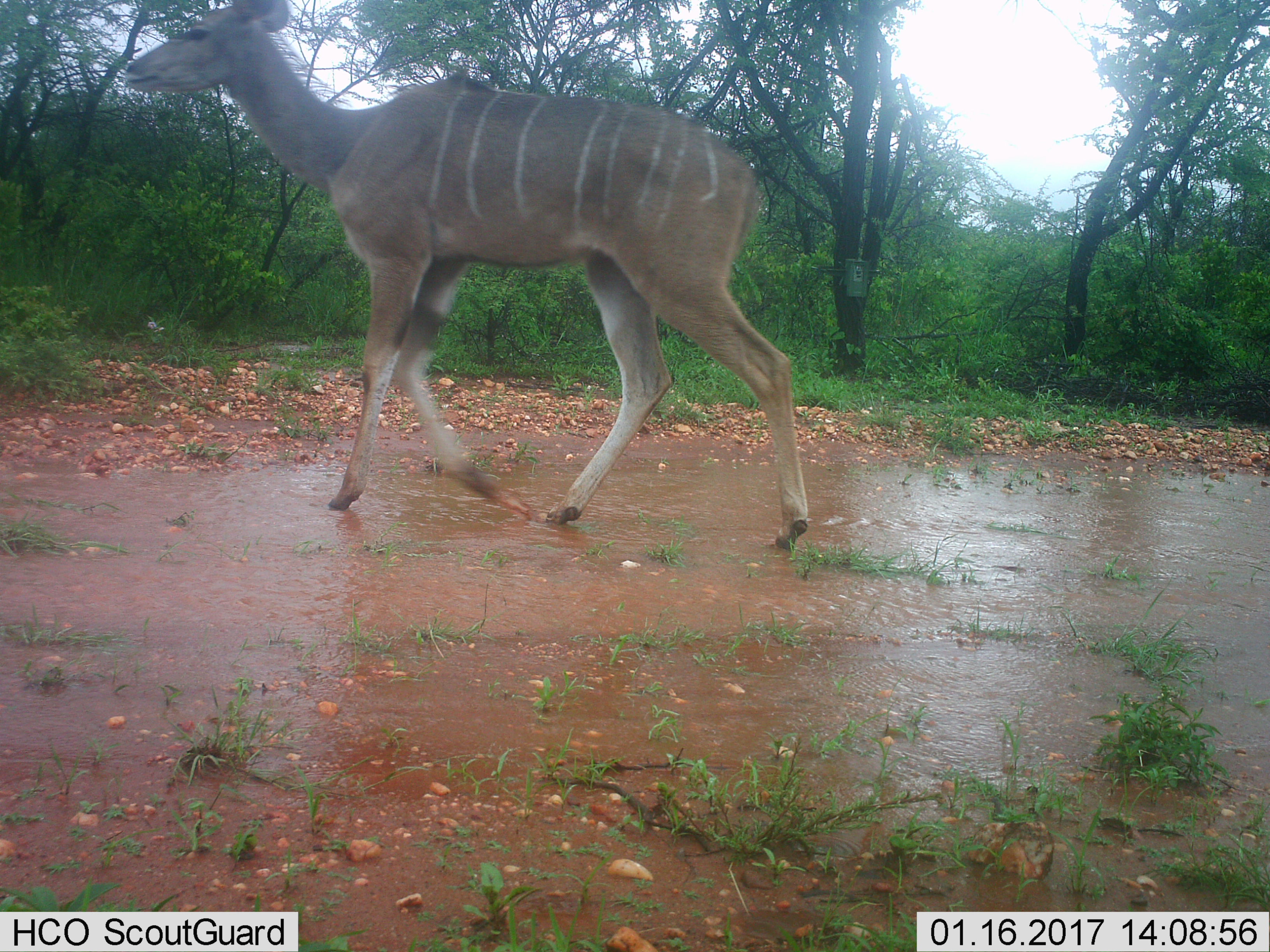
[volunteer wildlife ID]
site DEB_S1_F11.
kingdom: Animalia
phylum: Chordata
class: Mammalia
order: Artiodactyla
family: Bovidae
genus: Tragelaphus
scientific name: Tragelaphus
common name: kudu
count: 1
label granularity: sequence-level